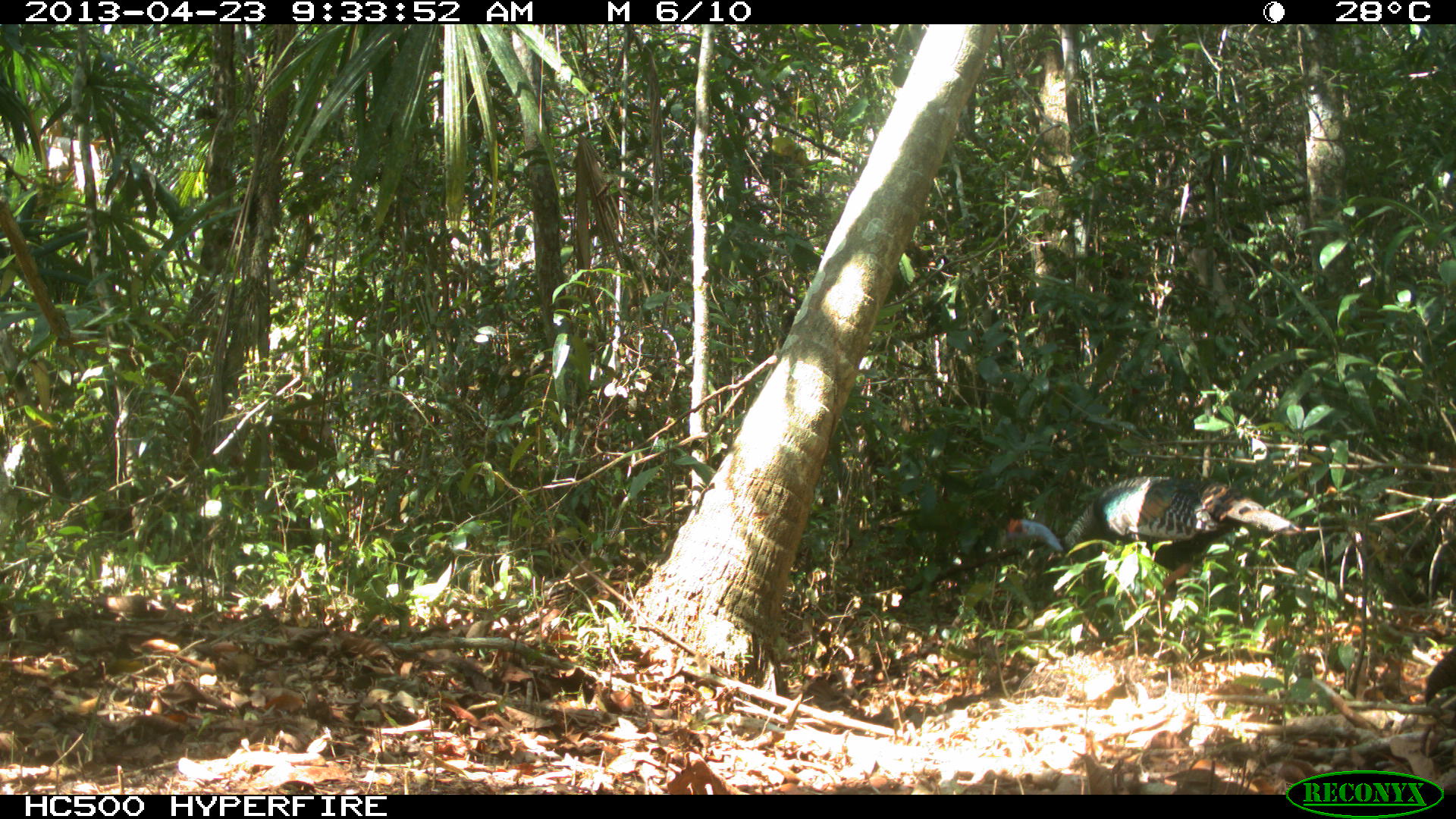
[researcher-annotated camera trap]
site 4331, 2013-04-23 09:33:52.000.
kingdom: Animalia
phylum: Chordata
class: Aves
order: Galliformes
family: Phasianidae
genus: Meleagris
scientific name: Meleagris ocellata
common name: ocellated turkey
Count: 2.